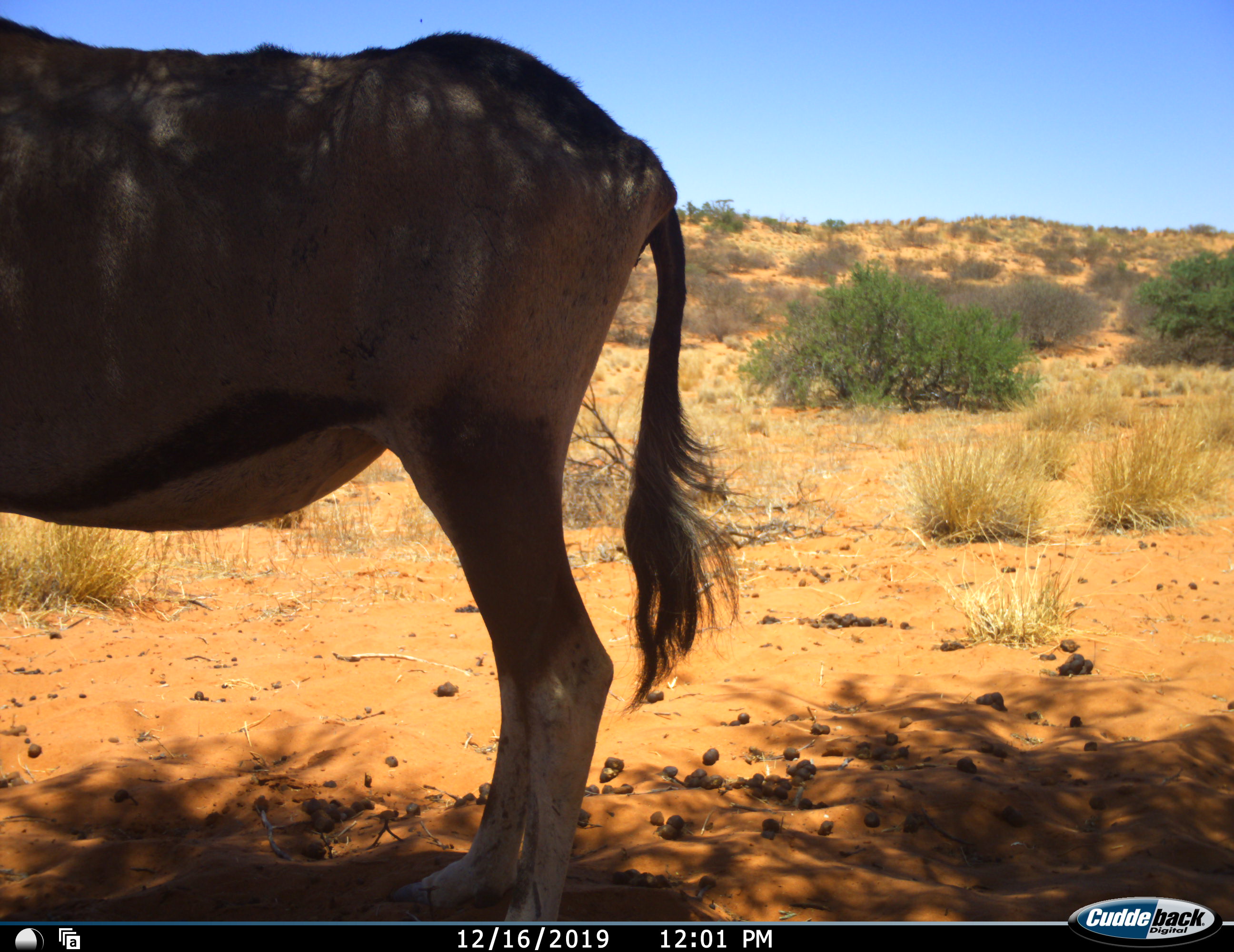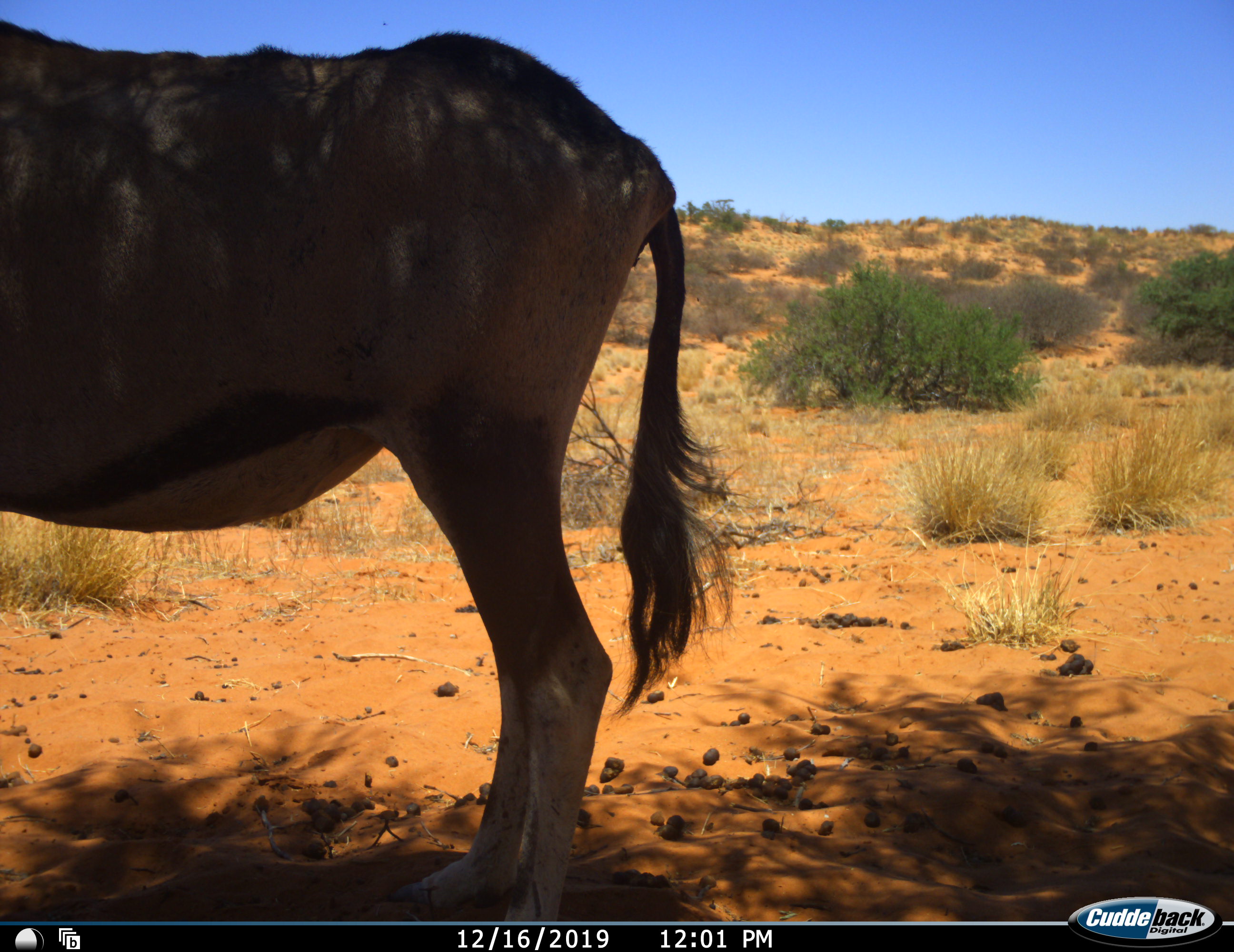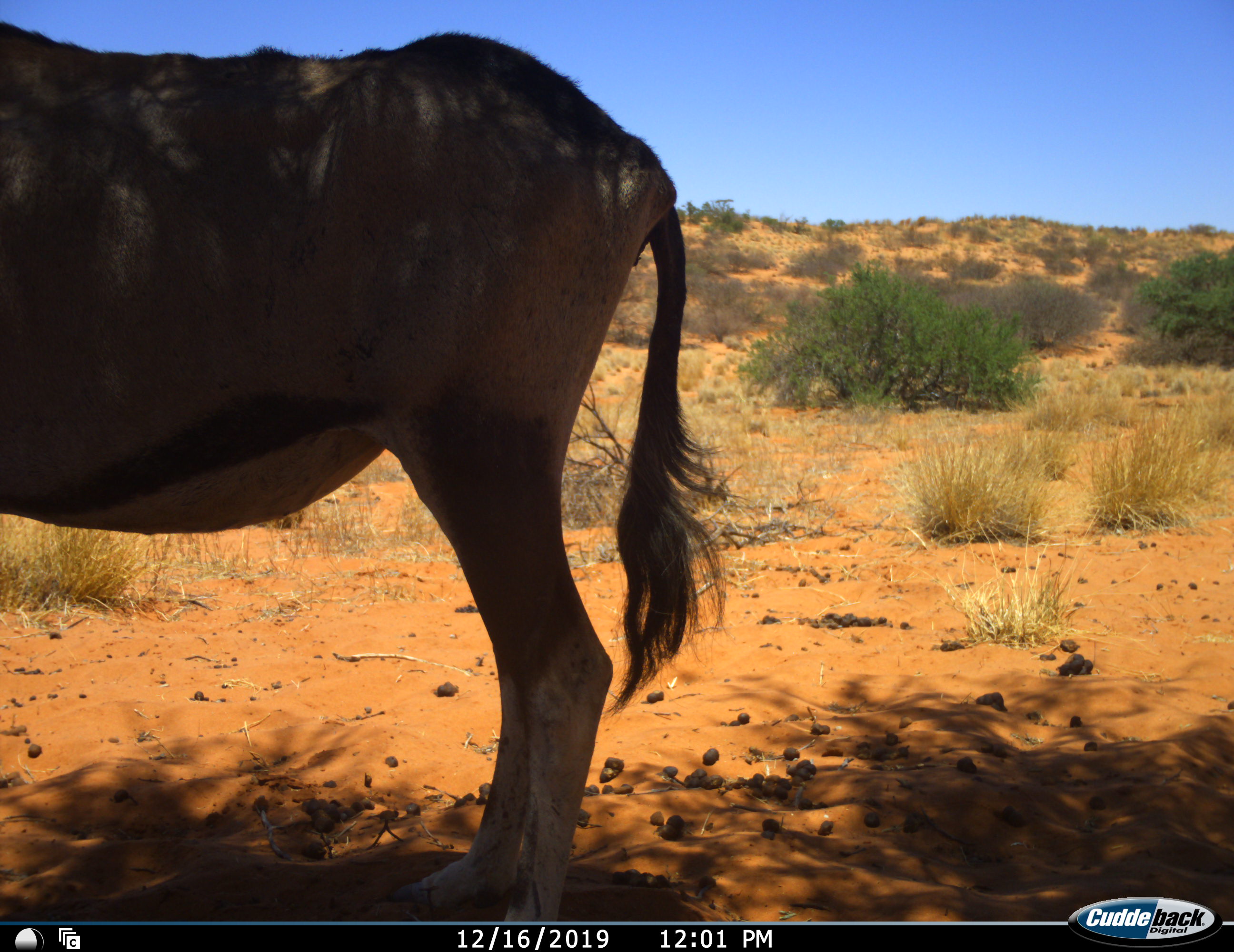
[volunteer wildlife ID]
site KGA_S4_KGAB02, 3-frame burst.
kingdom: Animalia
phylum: Chordata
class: Mammalia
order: Artiodactyla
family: Bovidae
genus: Oryx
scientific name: Oryx gazella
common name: gemsbok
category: oryx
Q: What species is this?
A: Oryx (gemsbok) (Oryx gazella).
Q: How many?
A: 1.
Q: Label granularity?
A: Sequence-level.